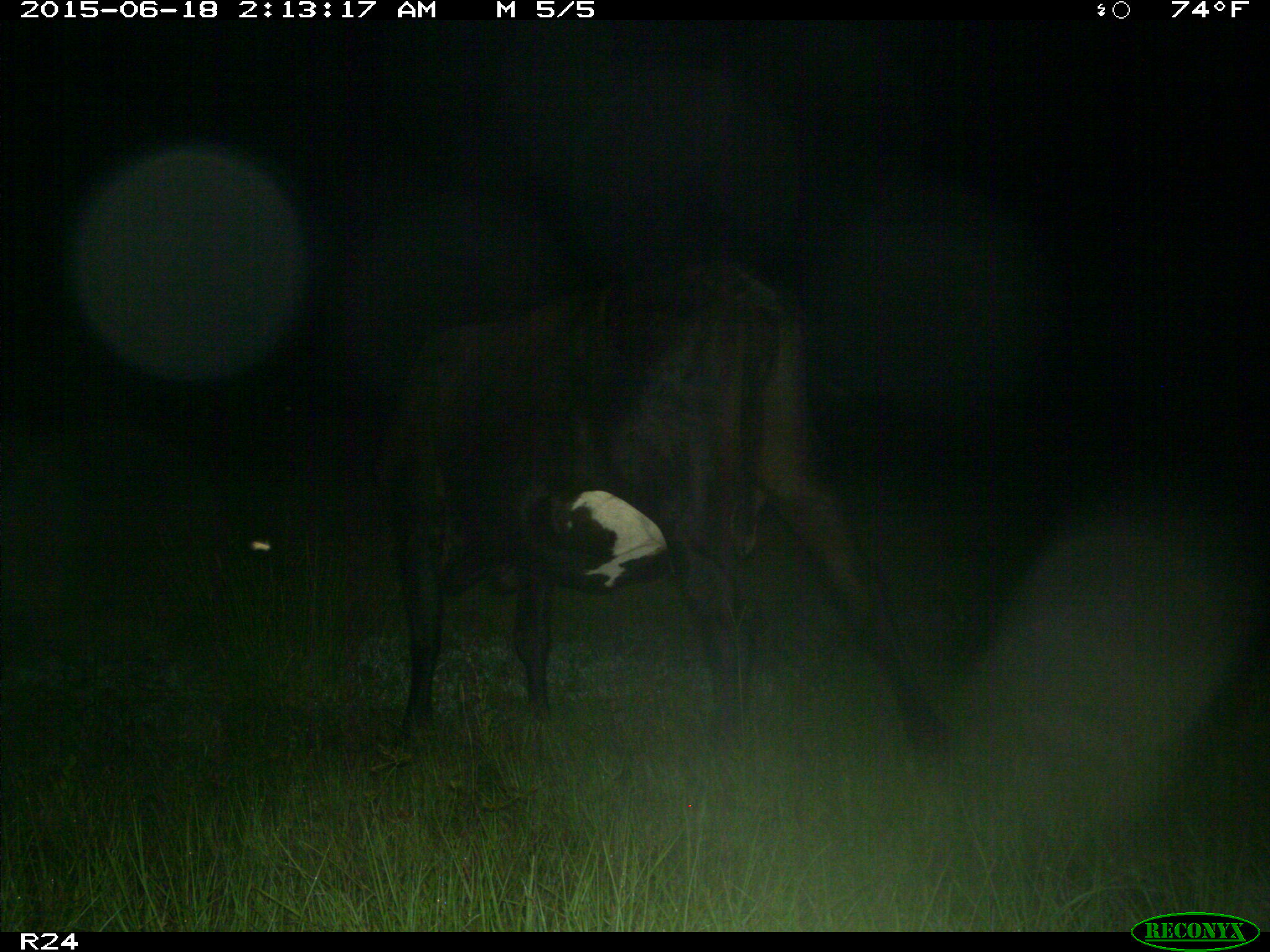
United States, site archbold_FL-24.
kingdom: Animalia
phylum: Chordata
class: Mammalia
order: Artiodactyla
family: Bovidae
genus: Bos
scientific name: Bos taurus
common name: domestic cow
Bos taurus (domestic cow).